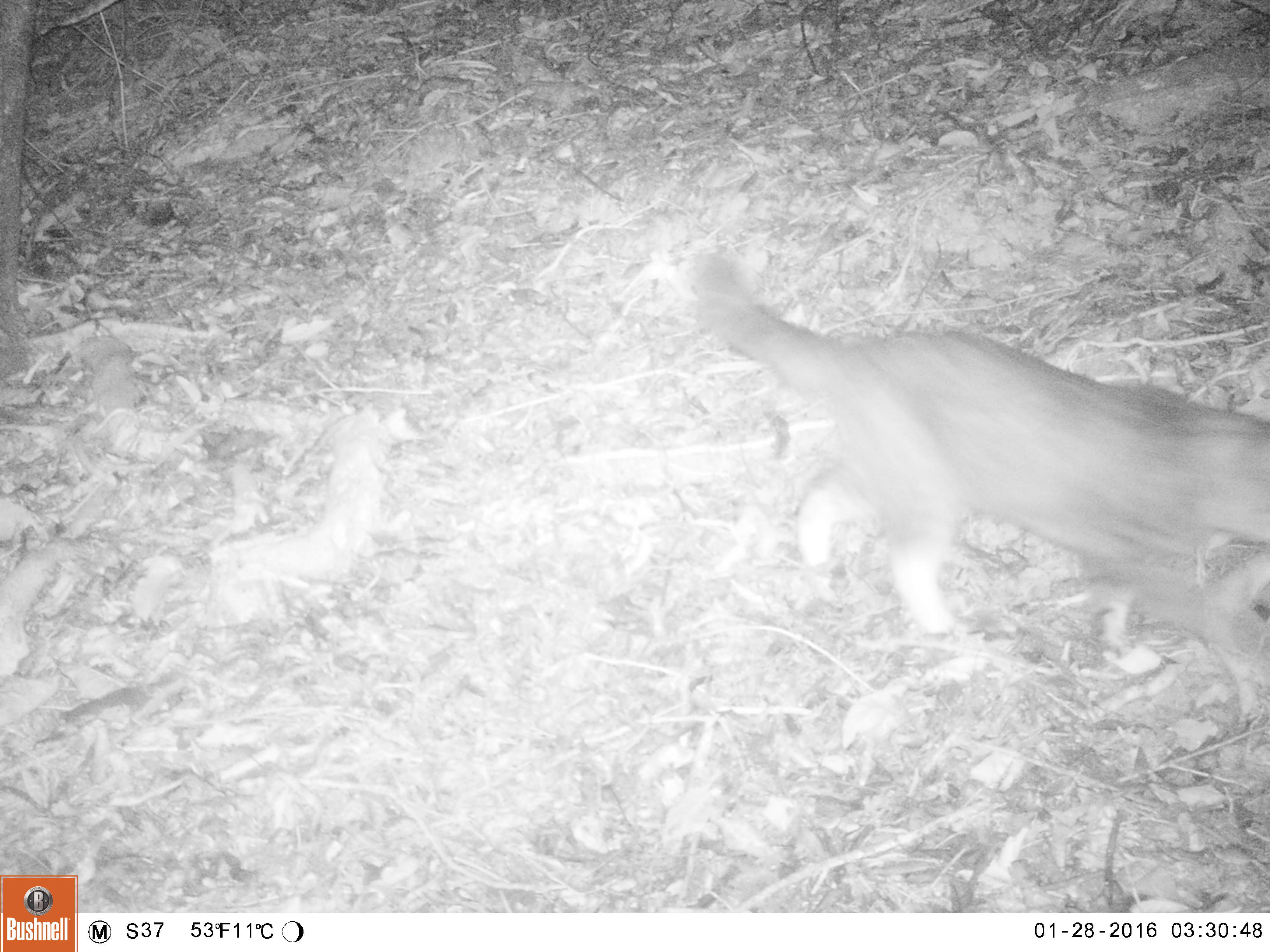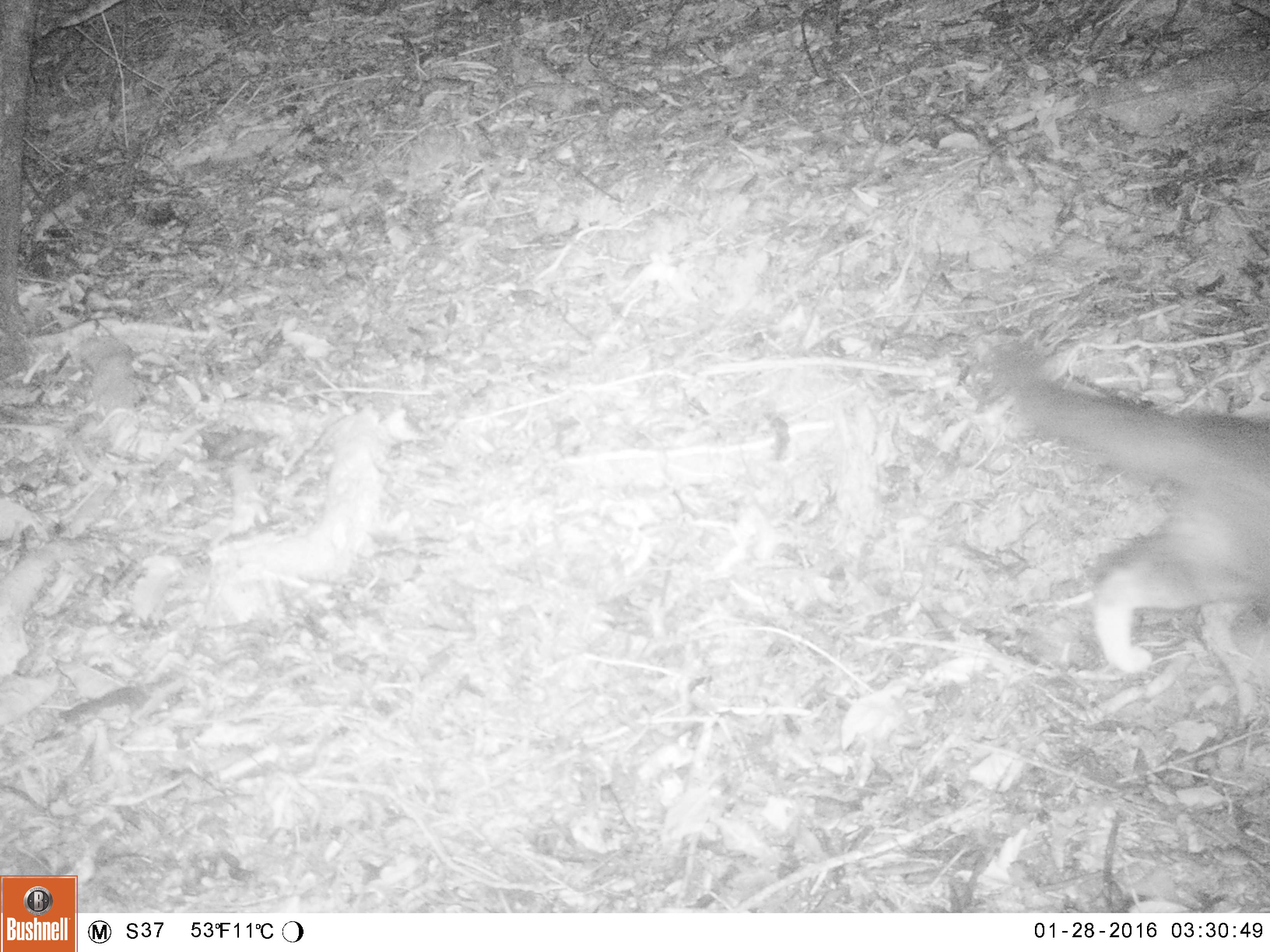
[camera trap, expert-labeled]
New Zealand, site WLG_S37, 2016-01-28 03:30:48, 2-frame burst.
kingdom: Animalia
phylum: Chordata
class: Mammalia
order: Carnivora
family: Felidae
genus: Felis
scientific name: Felis catus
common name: domestic cat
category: cat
Cat (domestic cat) (Felis catus).